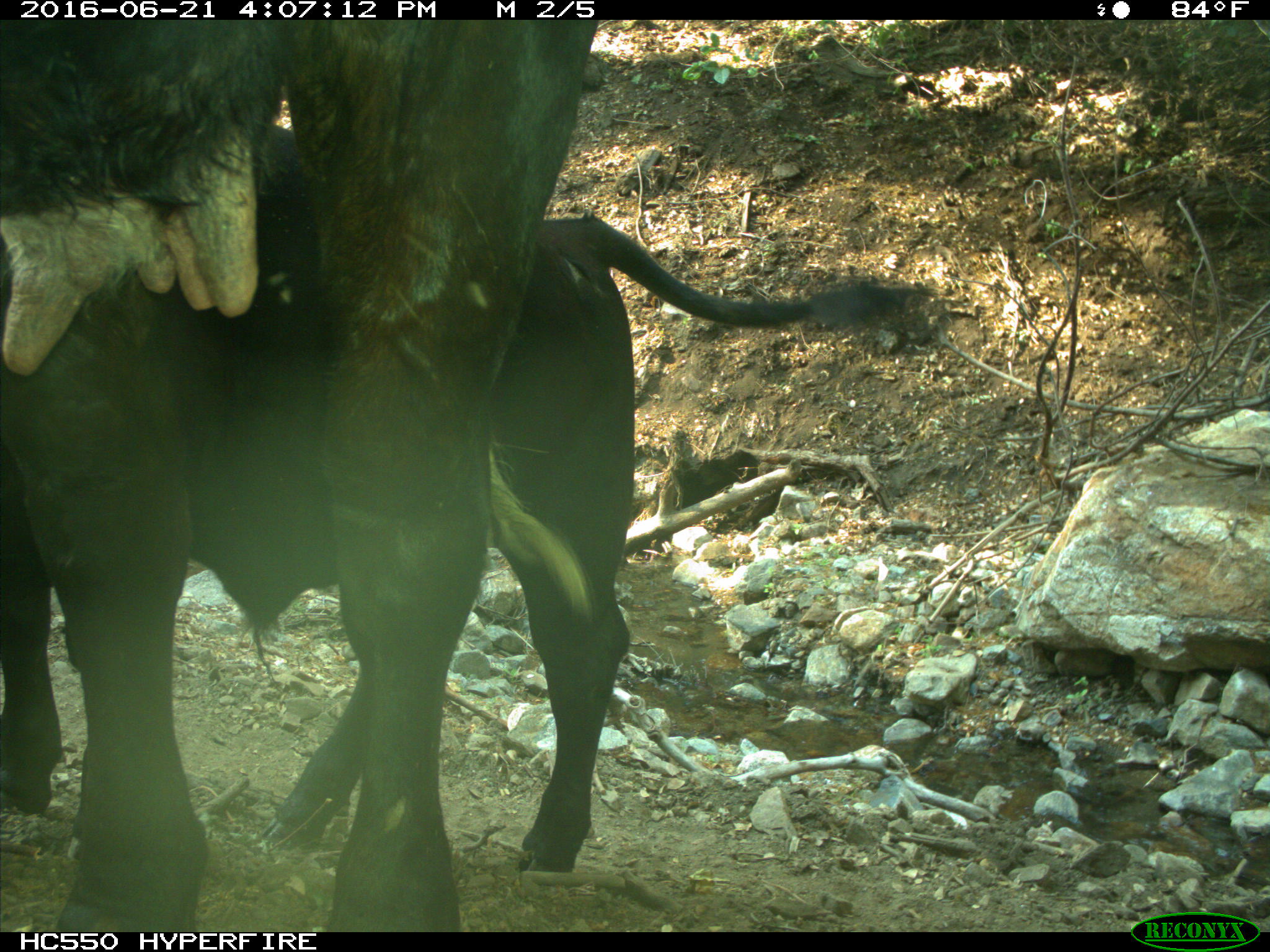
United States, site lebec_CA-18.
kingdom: Animalia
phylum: Chordata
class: Mammalia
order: Artiodactyla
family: Bovidae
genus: Bos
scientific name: Bos taurus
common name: domestic cow